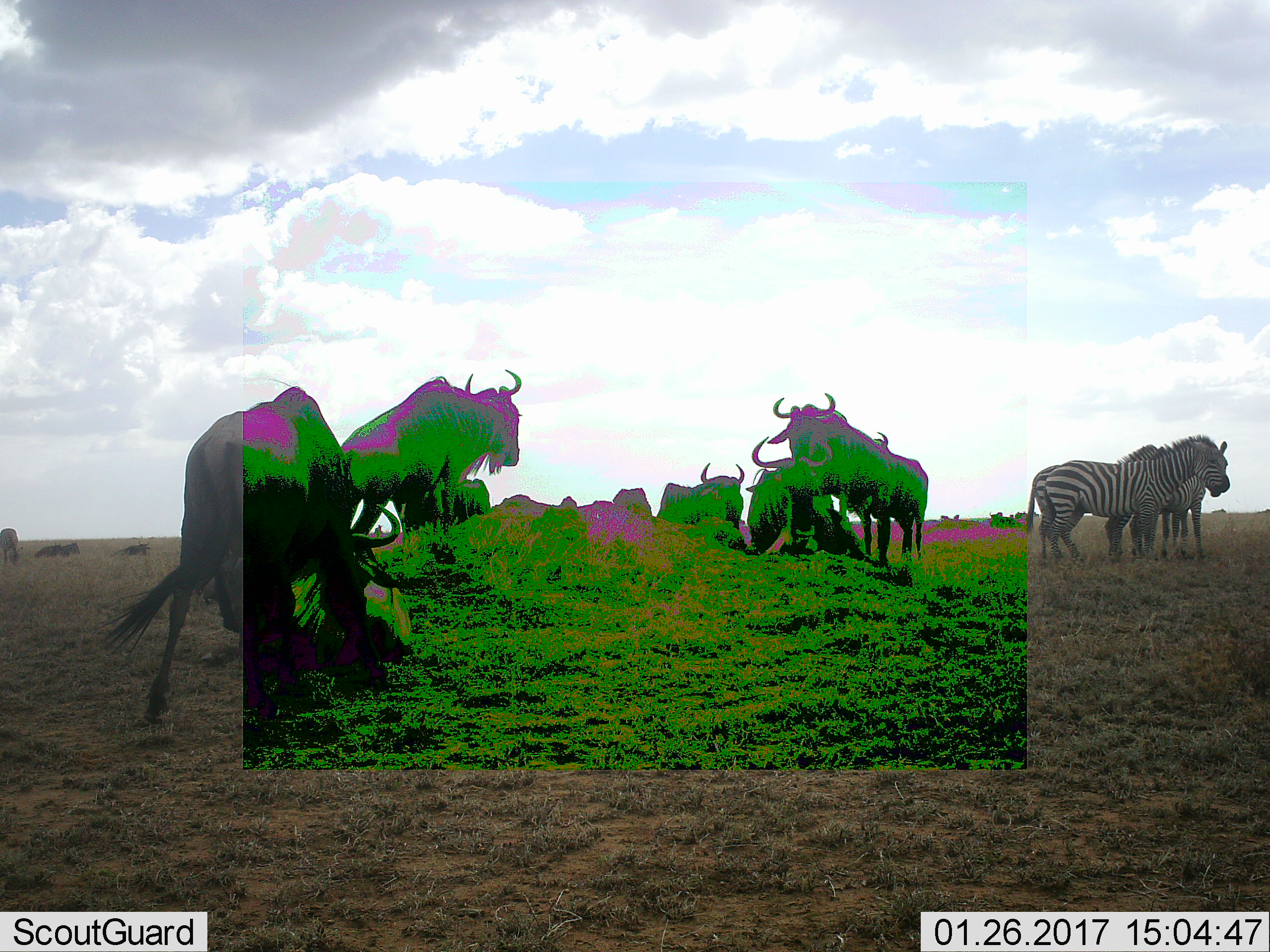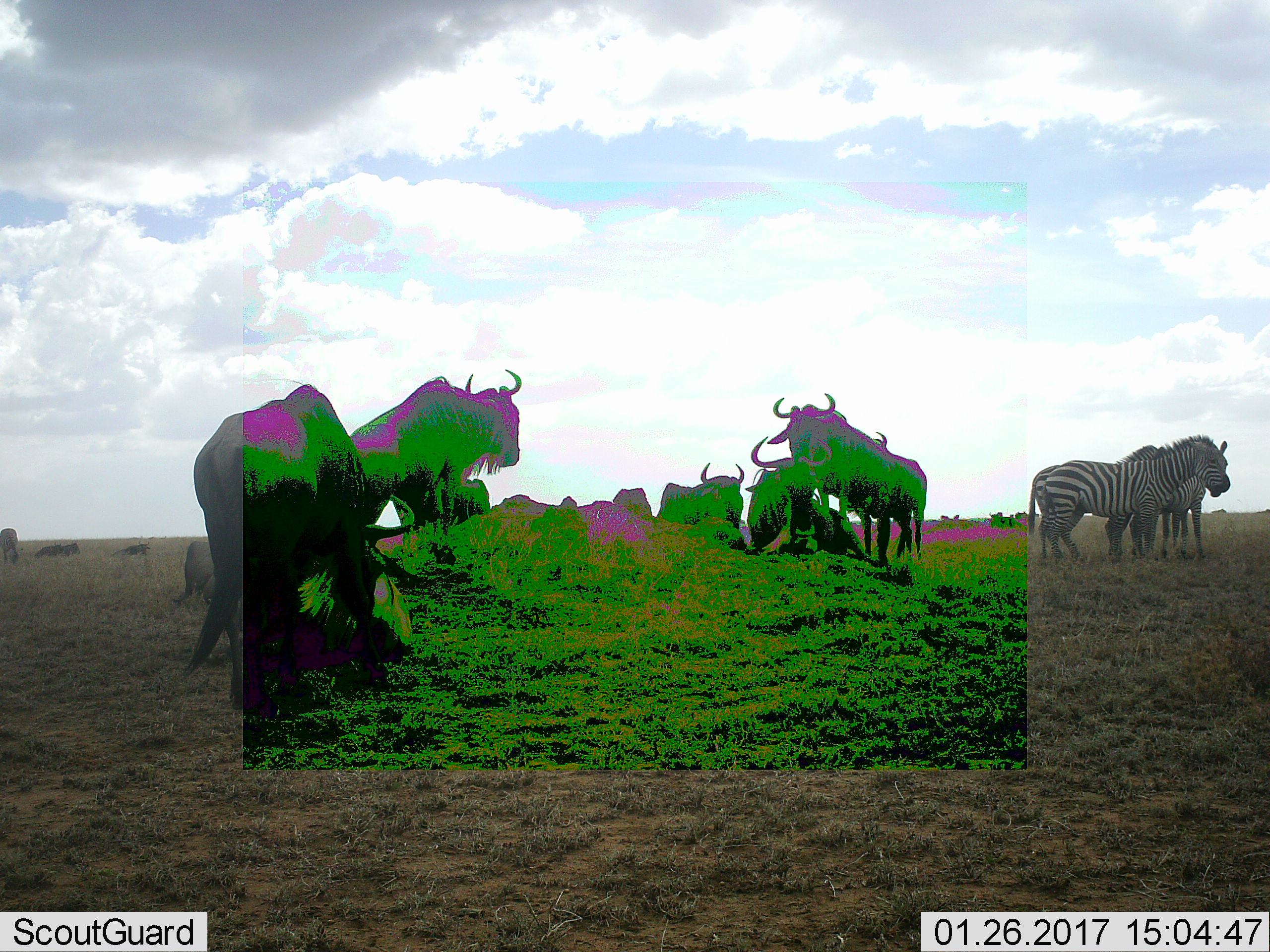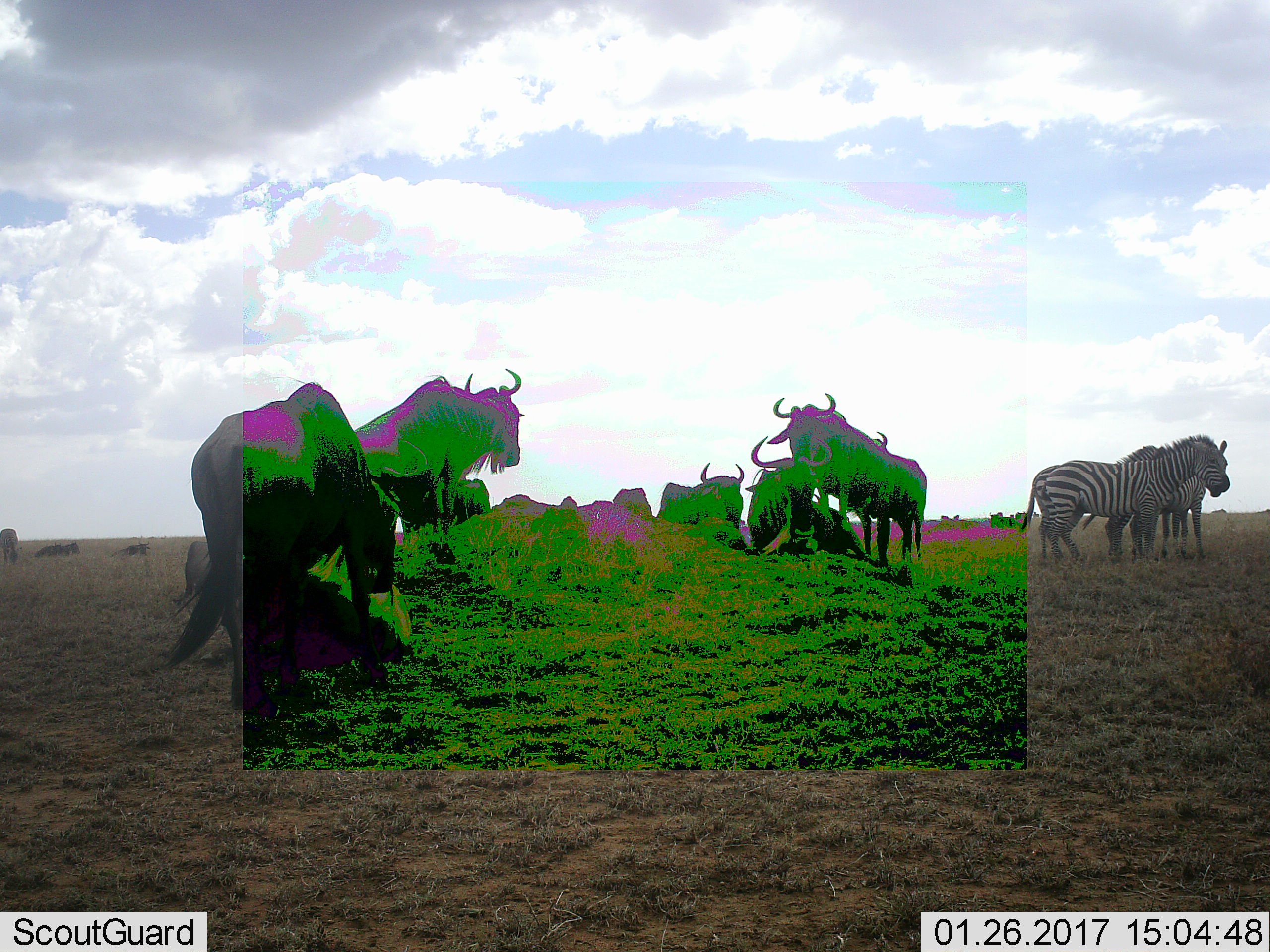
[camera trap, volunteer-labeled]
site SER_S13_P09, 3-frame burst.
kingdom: Animalia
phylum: Chordata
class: Mammalia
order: Artiodactyla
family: Bovidae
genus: Connochaetes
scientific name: Connochaetes taurinus taurinus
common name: blue wildebeest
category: wildebeestblue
Wildebeestblue (blue wildebeest) (Connochaetes taurinus taurinus), count 11-50. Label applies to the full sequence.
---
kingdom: Animalia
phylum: Chordata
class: Mammalia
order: Perissodactyla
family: Equidae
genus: Equus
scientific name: Equus quagga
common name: plains zebra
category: zebraplains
Zebraplains (plains zebra) (Equus quagga), count 3. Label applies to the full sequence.